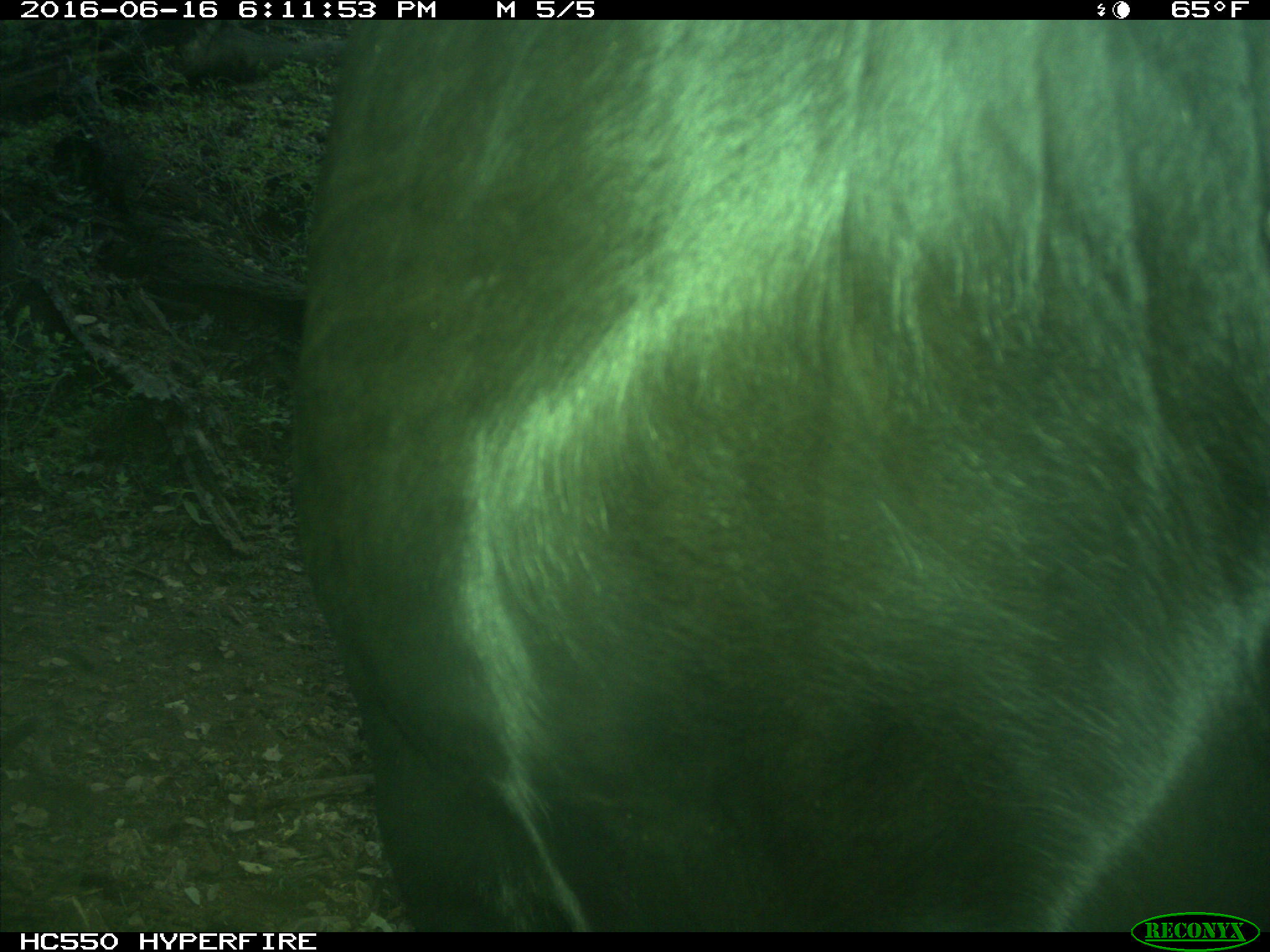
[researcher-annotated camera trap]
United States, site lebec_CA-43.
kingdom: Animalia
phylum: Chordata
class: Mammalia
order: Artiodactyla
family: Bovidae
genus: Bos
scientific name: Bos taurus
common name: domestic cow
Bos taurus (domestic cow).